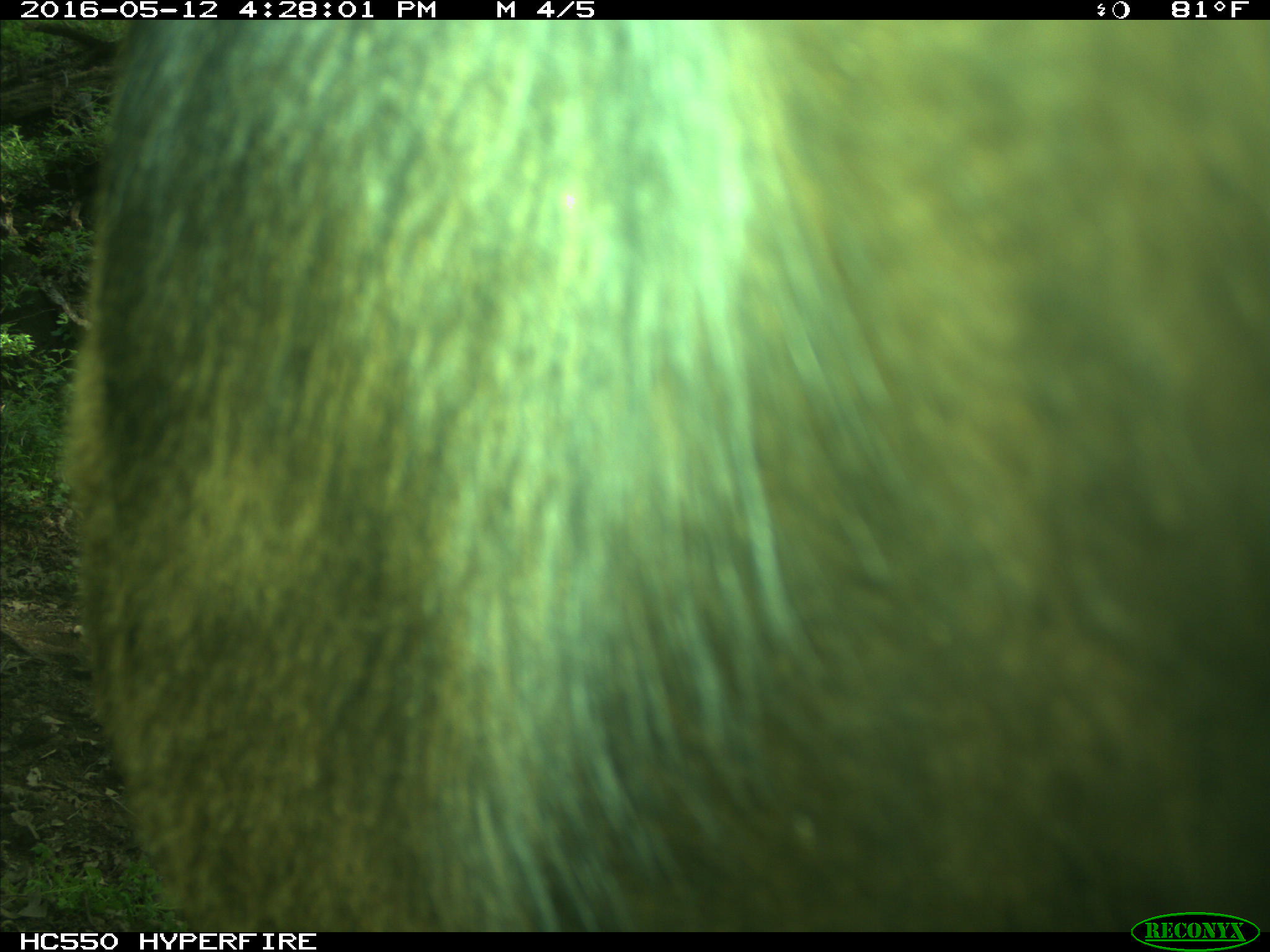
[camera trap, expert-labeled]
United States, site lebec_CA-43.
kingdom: Animalia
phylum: Chordata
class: Mammalia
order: Artiodactyla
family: Bovidae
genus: Bos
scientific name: Bos taurus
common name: domestic cow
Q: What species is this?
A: Bos taurus (domestic cow).